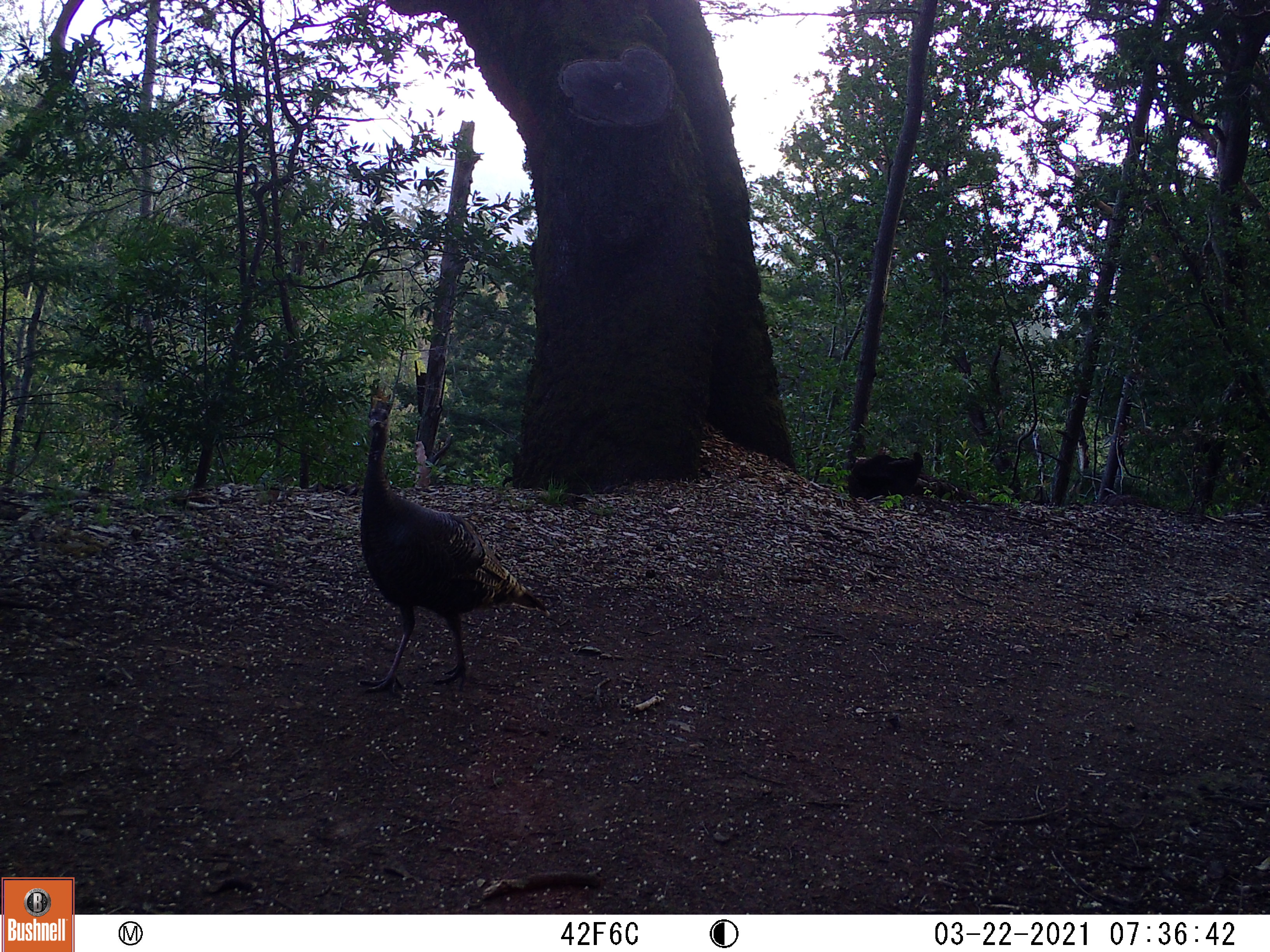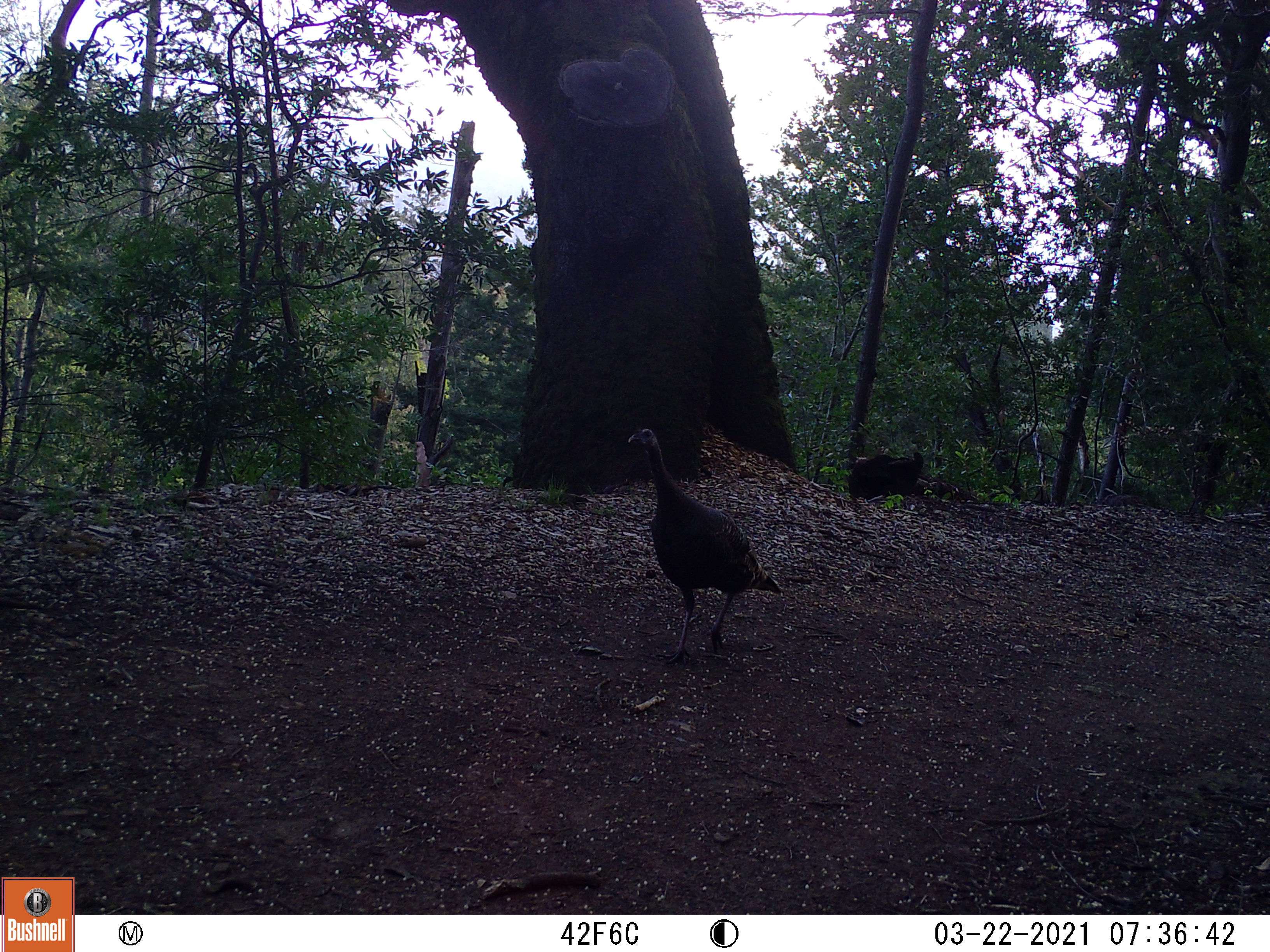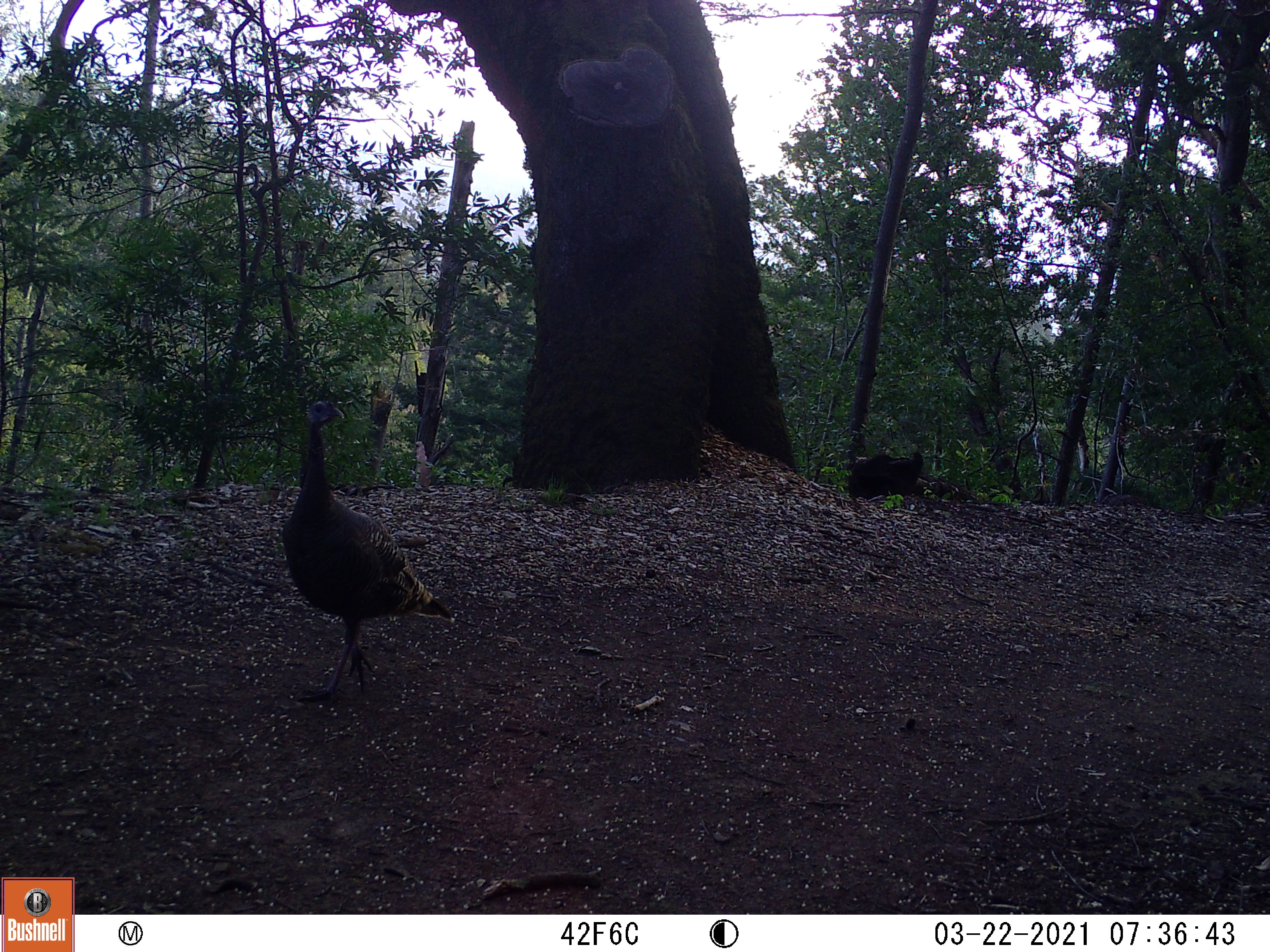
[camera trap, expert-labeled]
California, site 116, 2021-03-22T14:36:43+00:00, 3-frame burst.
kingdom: Animalia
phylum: Chordata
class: Aves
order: Galliformes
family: Phasianidae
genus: Meleagris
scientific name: Meleagris gallopavo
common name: turkey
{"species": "turkey (Meleagris gallopavo)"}